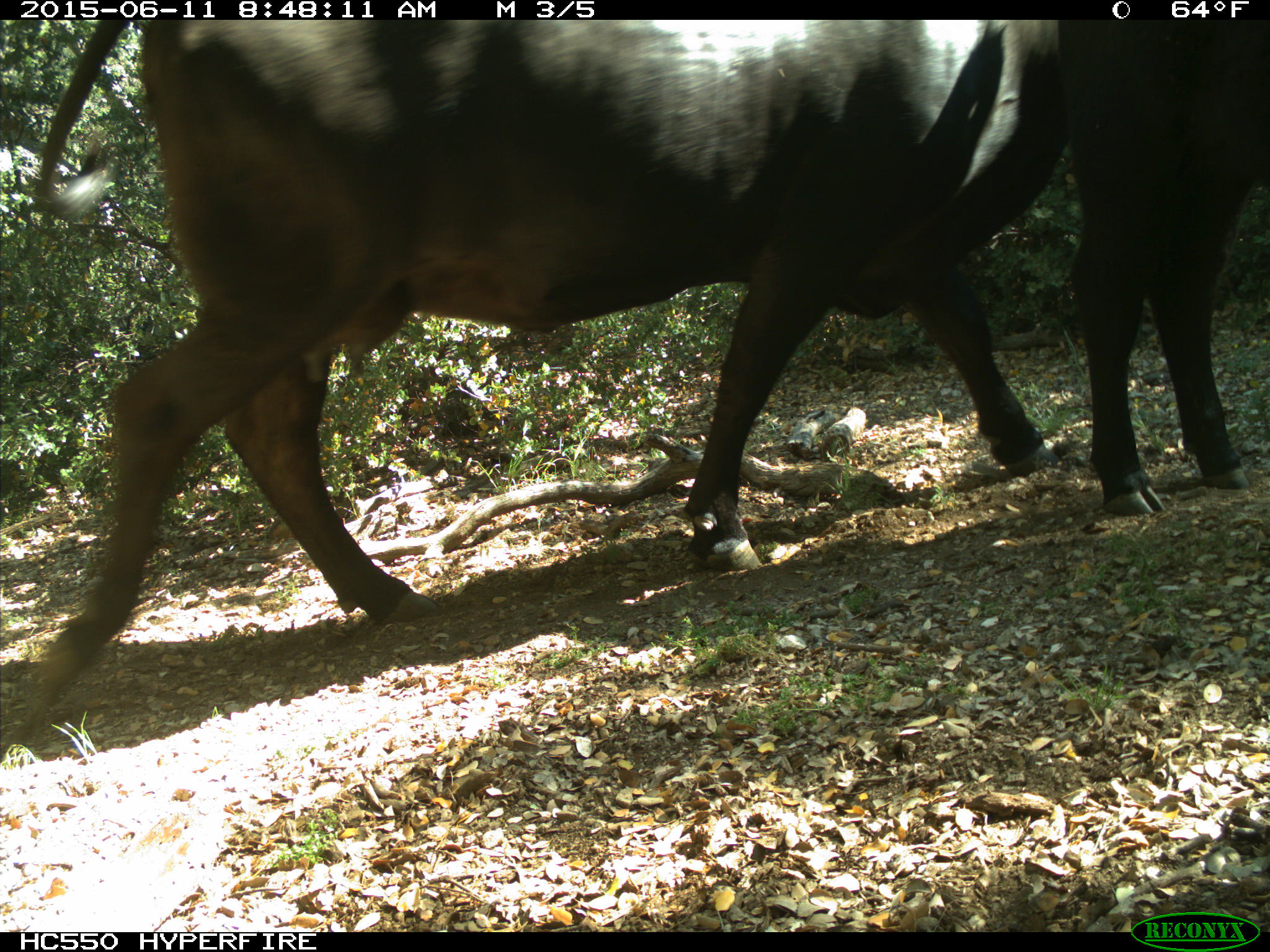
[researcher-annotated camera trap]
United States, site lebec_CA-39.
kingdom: Animalia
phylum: Chordata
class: Mammalia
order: Artiodactyla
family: Bovidae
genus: Bos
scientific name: Bos taurus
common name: domestic cow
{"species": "Bos taurus (domestic cow)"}